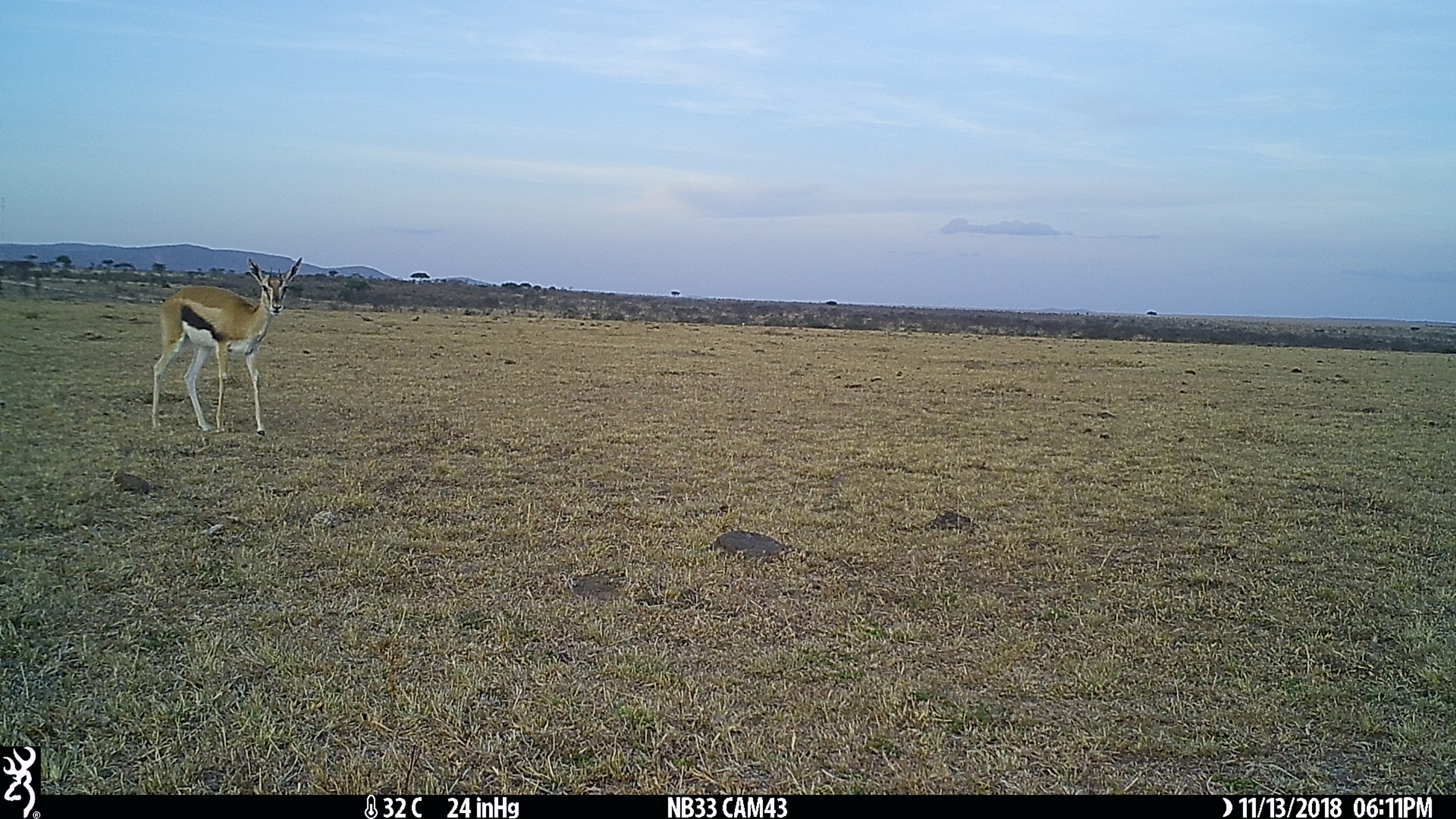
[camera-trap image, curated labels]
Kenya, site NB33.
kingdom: Animalia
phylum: Chordata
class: Mammalia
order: Artiodactyla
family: Bovidae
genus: Eudorcas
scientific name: Eudorcas thomsonii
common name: thomon's gazelle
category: gazelle thomsons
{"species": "gazelle thomsons (thomon's gazelle) (Eudorcas thomsonii)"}